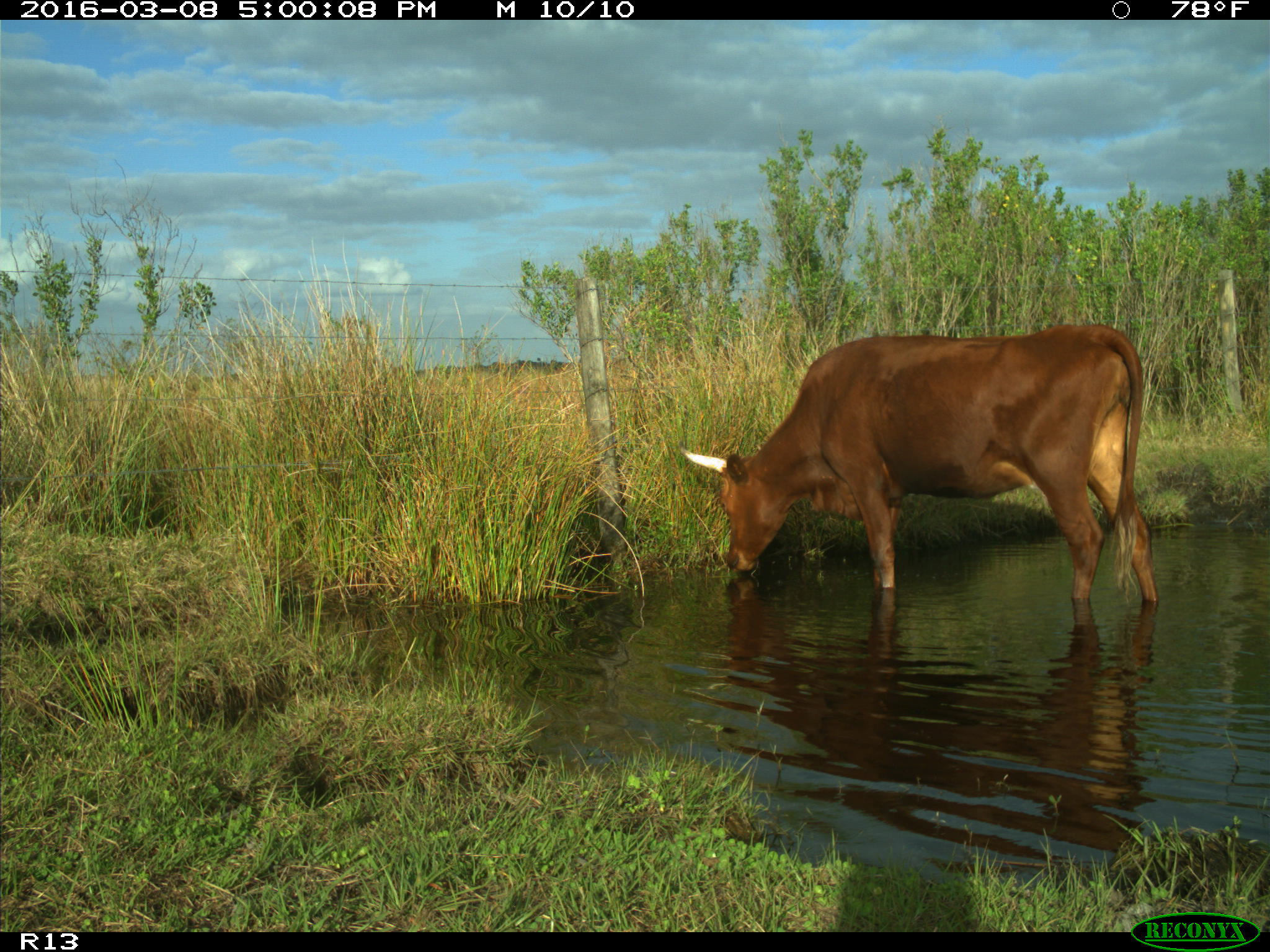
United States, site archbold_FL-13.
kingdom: Animalia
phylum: Chordata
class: Mammalia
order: Artiodactyla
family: Bovidae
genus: Bos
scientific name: Bos taurus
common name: domestic cow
Bos taurus (domestic cow).